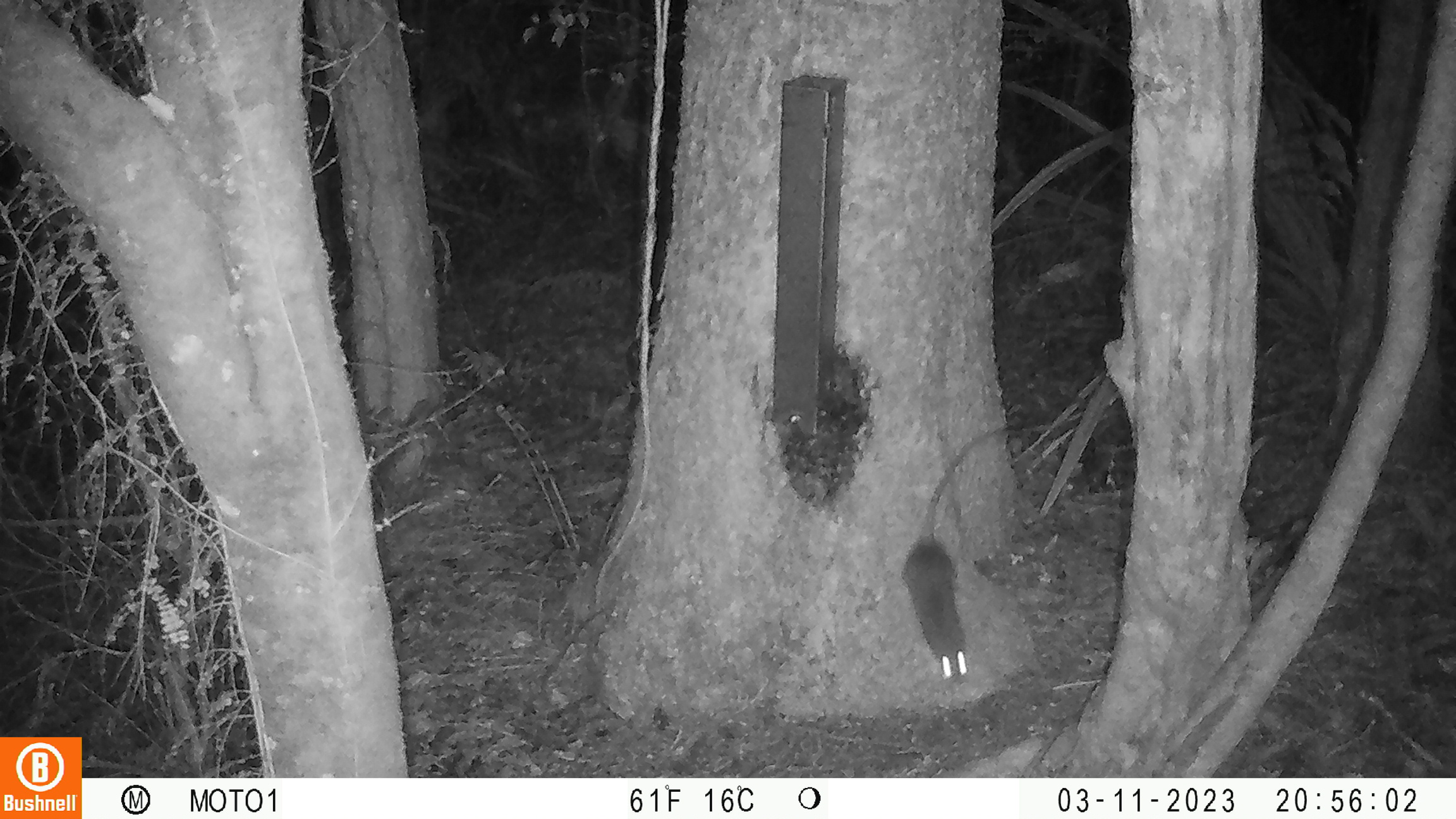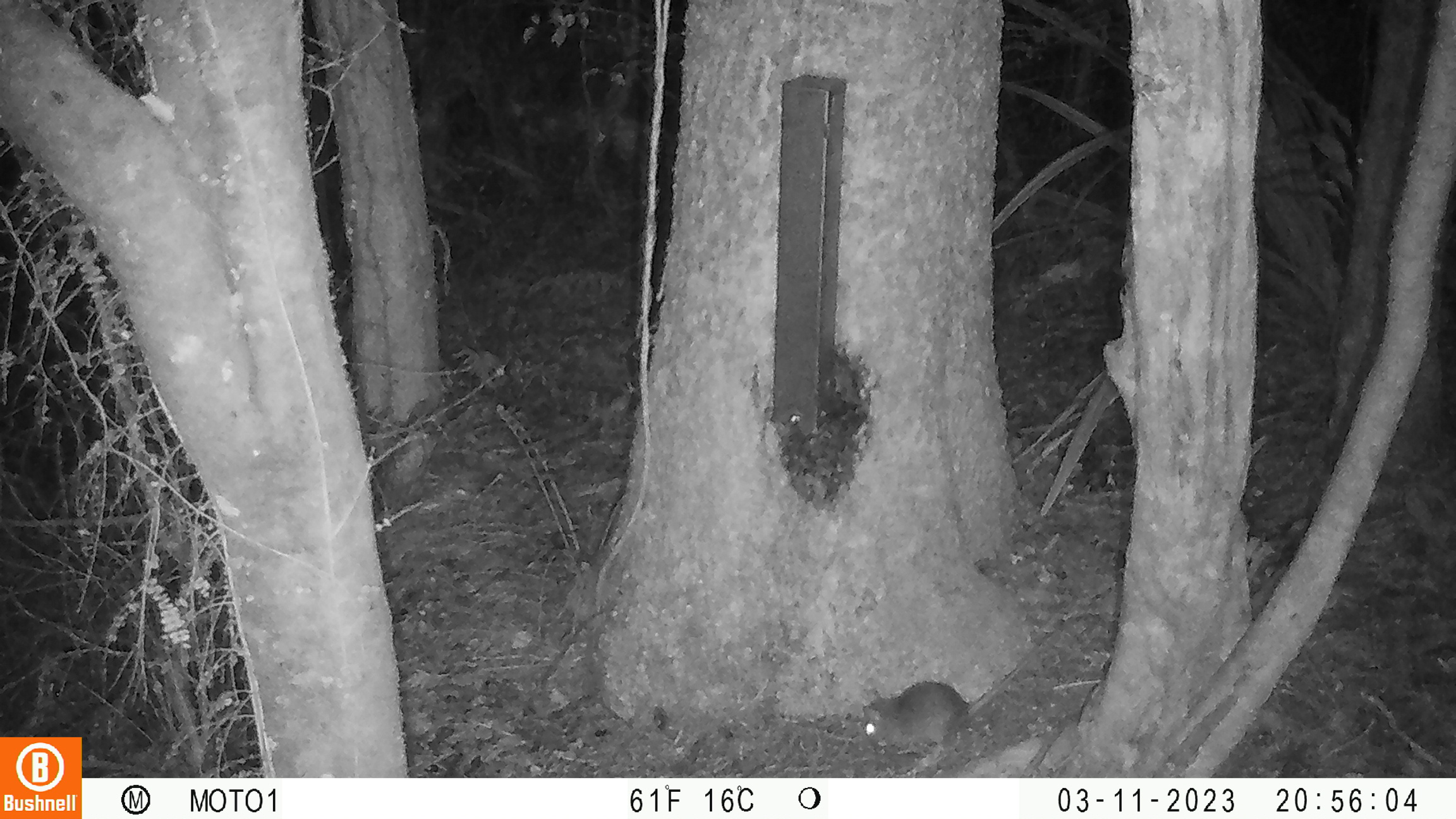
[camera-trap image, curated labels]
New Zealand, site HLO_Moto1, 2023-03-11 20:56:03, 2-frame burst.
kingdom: Animalia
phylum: Chordata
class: Mammalia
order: Rodentia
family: Muridae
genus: Rattus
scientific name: Rattus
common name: rat